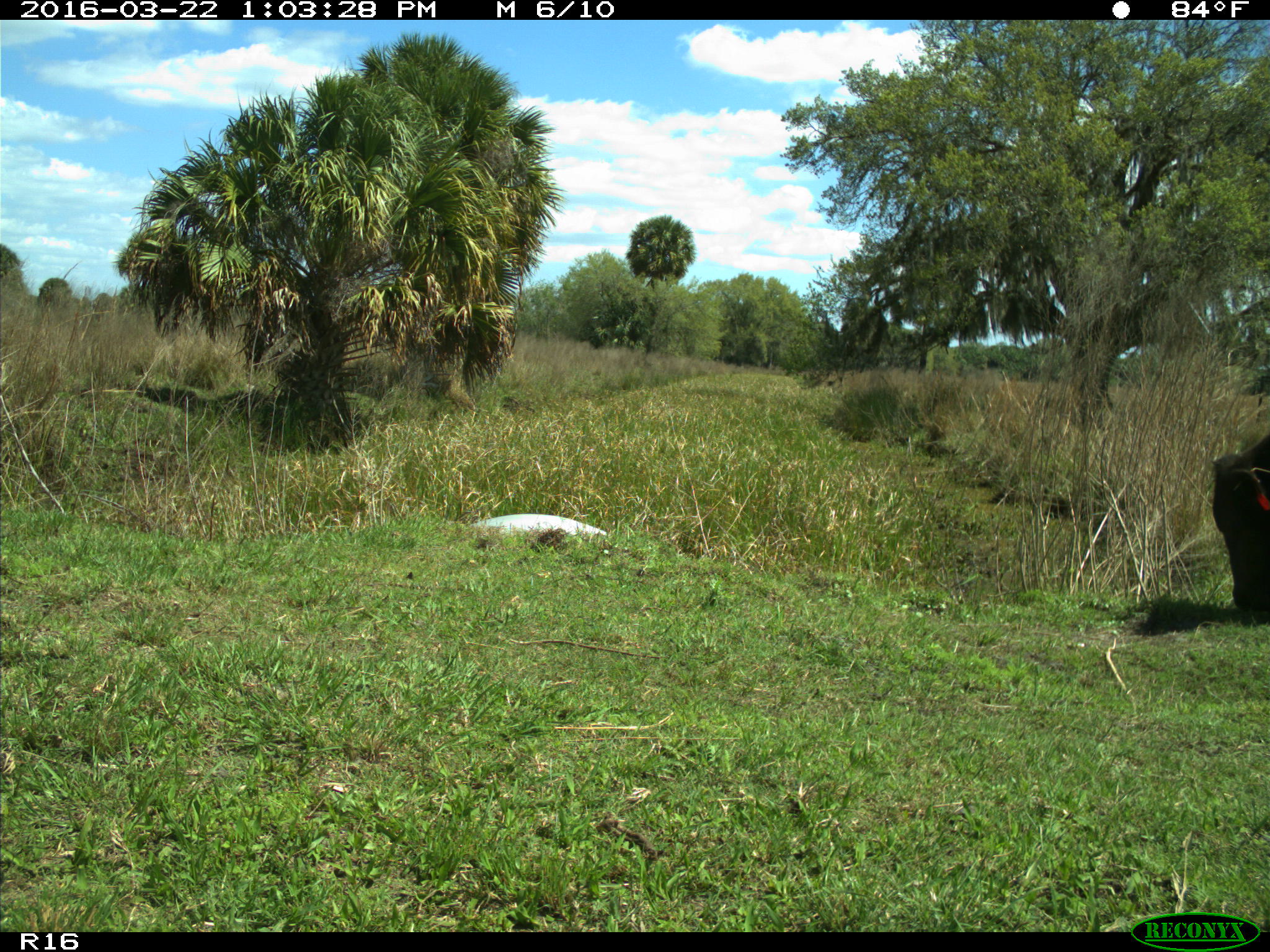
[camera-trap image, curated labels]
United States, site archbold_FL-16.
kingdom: Animalia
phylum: Chordata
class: Mammalia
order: Artiodactyla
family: Bovidae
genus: Bos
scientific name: Bos taurus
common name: domestic cow